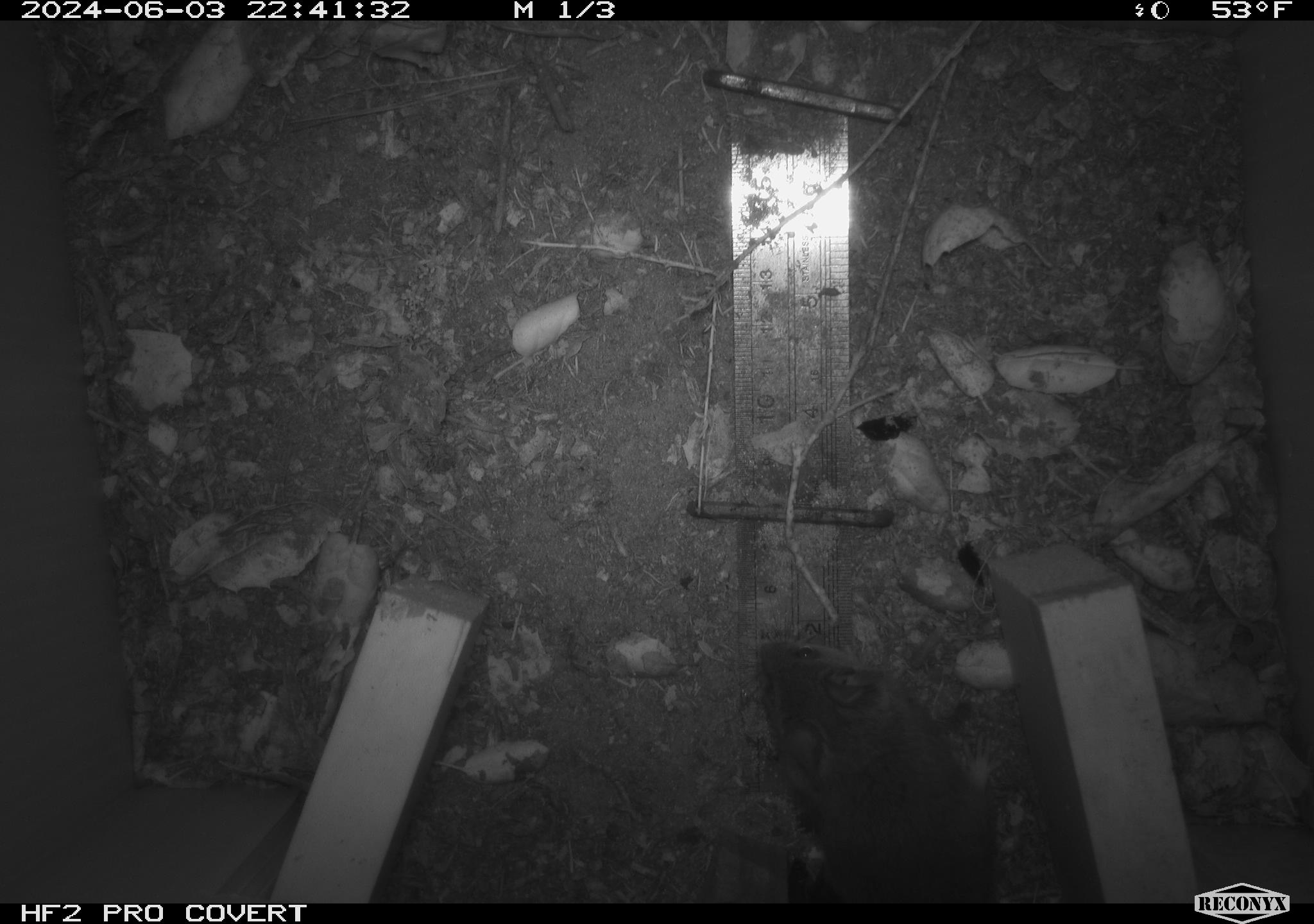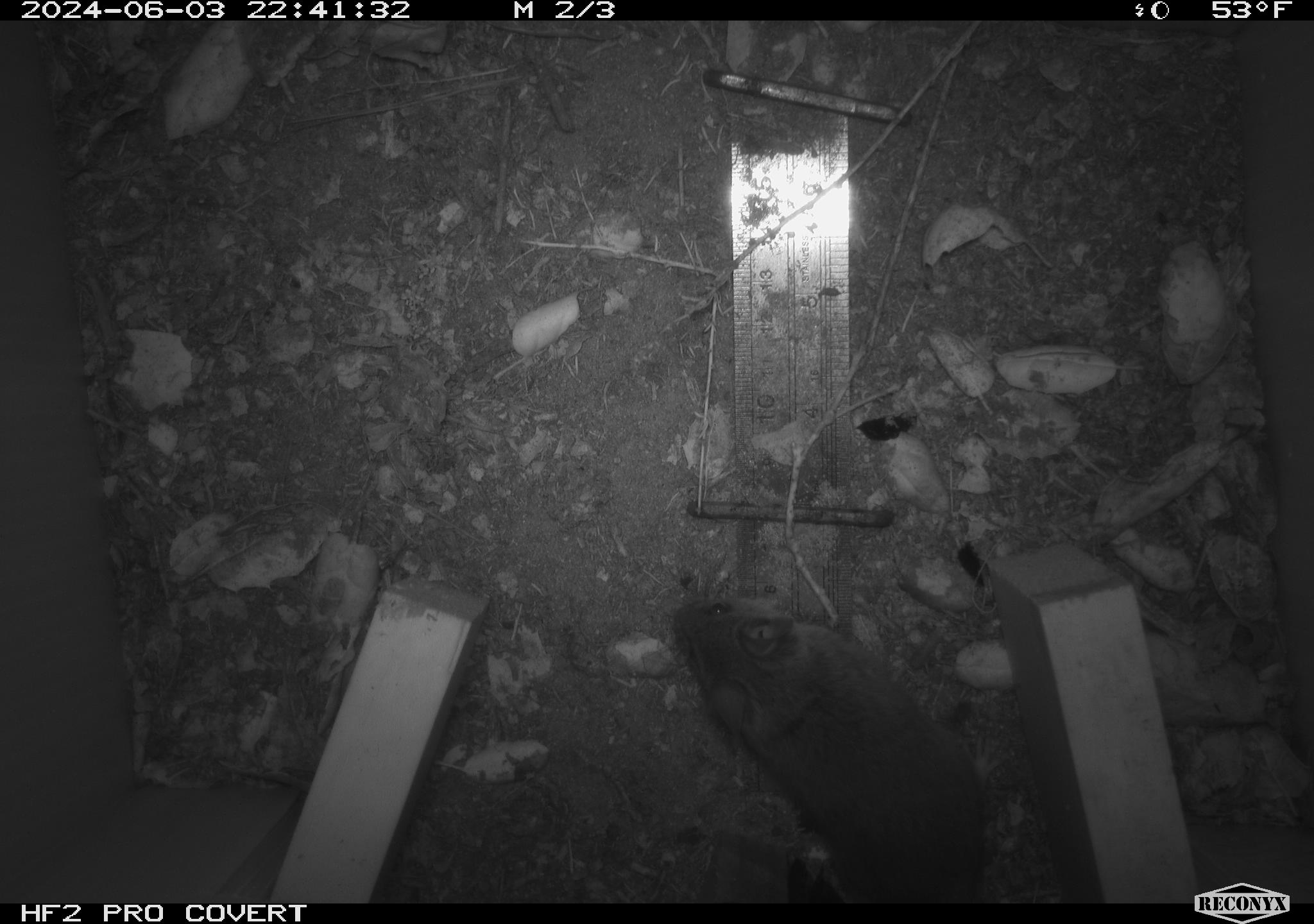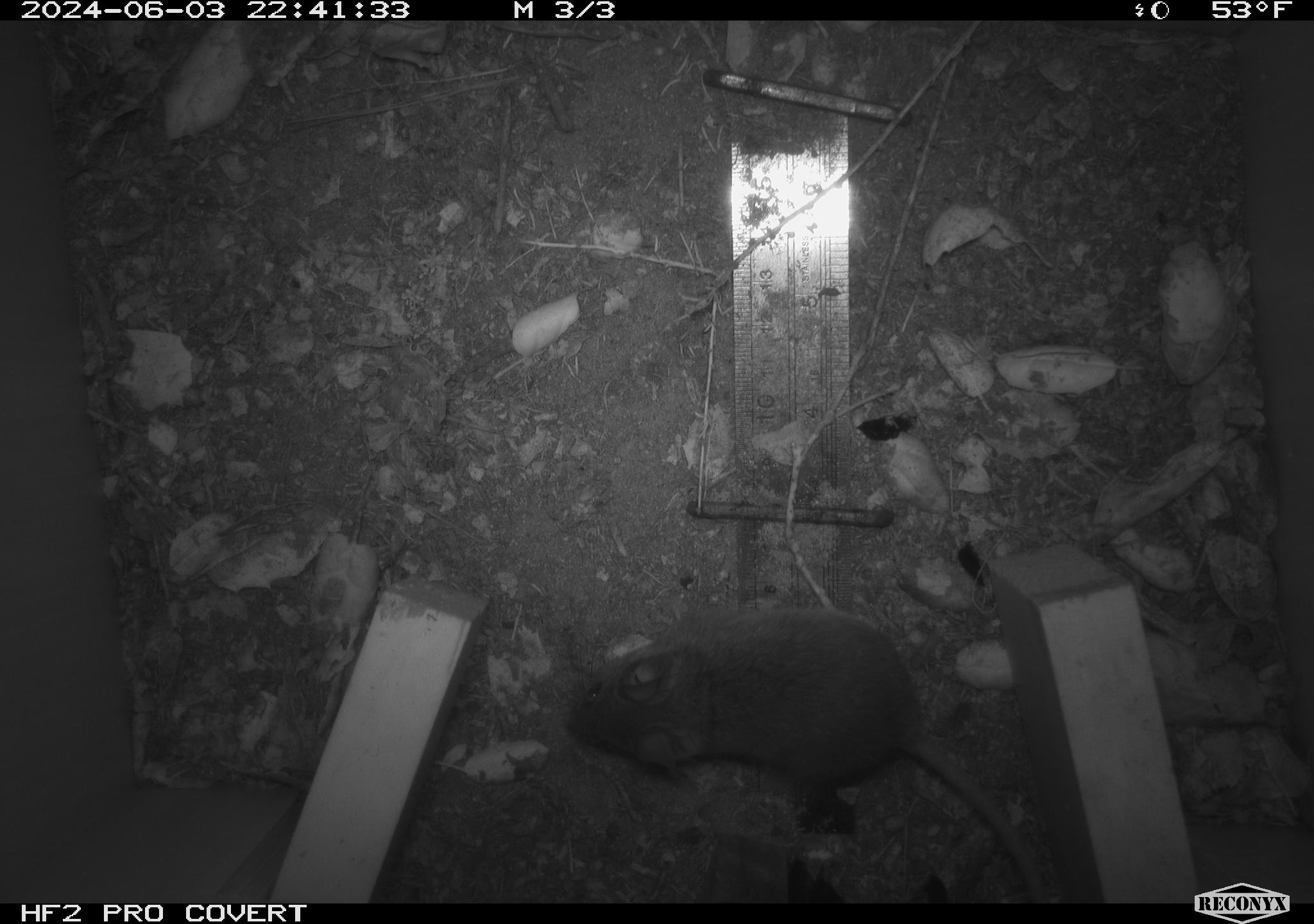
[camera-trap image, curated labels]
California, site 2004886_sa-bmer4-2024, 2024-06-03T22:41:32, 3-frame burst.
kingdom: Animalia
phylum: Chordata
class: Mammalia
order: Rodentia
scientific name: Rodentia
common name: mouse species